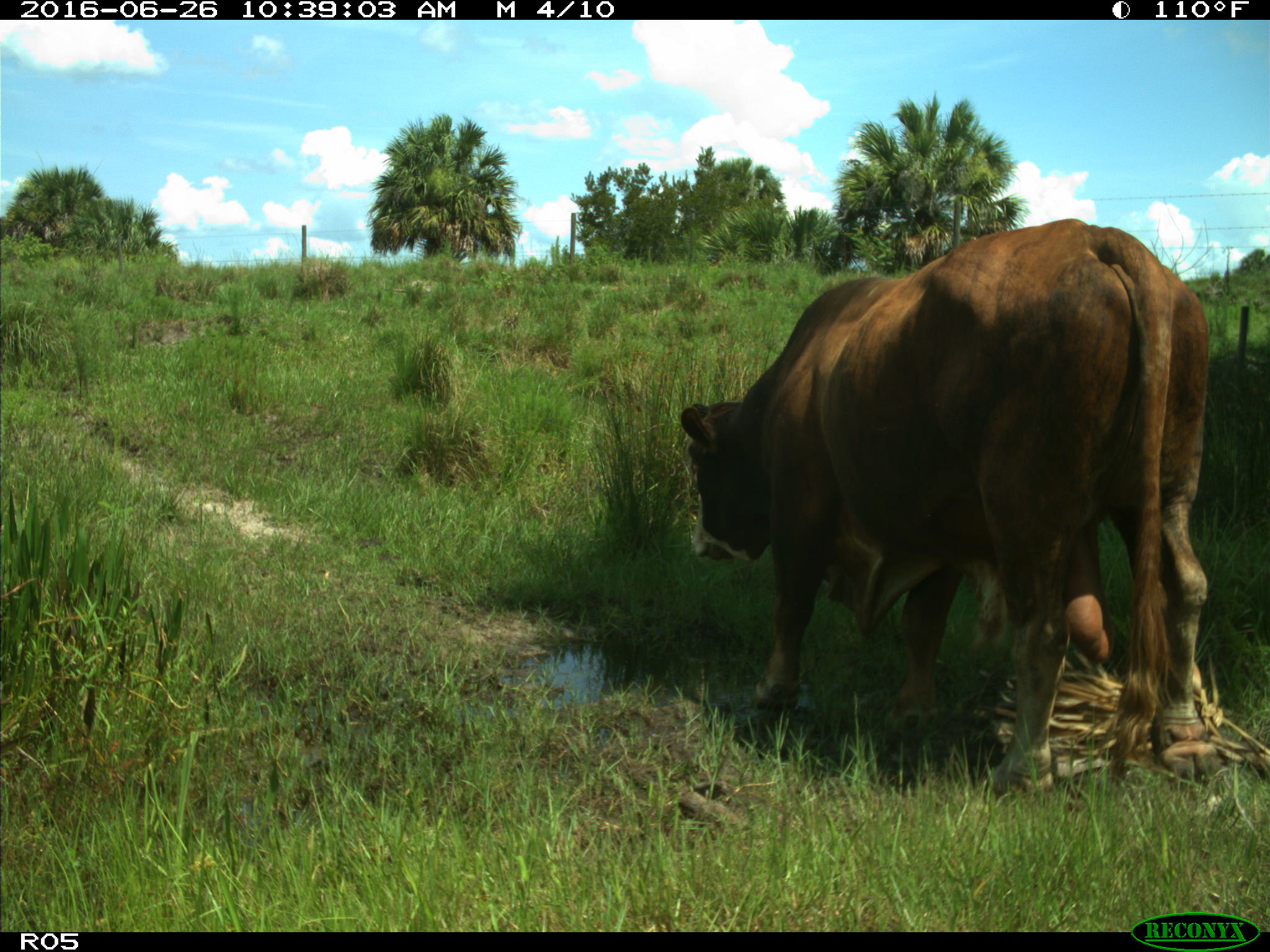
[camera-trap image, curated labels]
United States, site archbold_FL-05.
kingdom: Animalia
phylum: Chordata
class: Mammalia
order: Artiodactyla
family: Bovidae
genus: Bos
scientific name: Bos taurus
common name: domestic cow